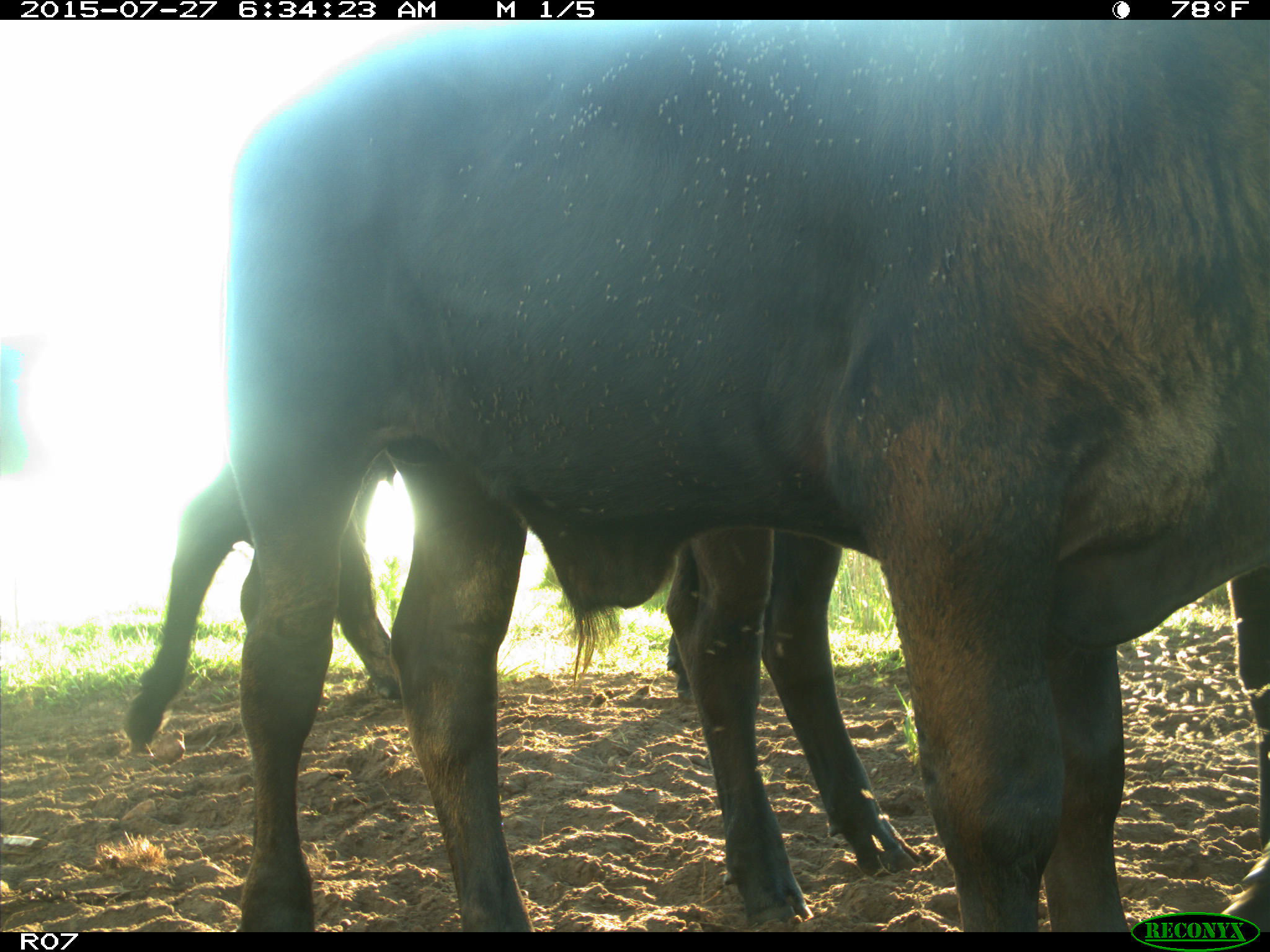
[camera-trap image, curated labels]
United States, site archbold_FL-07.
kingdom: Animalia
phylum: Chordata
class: Mammalia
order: Artiodactyla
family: Bovidae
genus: Bos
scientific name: Bos taurus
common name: domestic cow